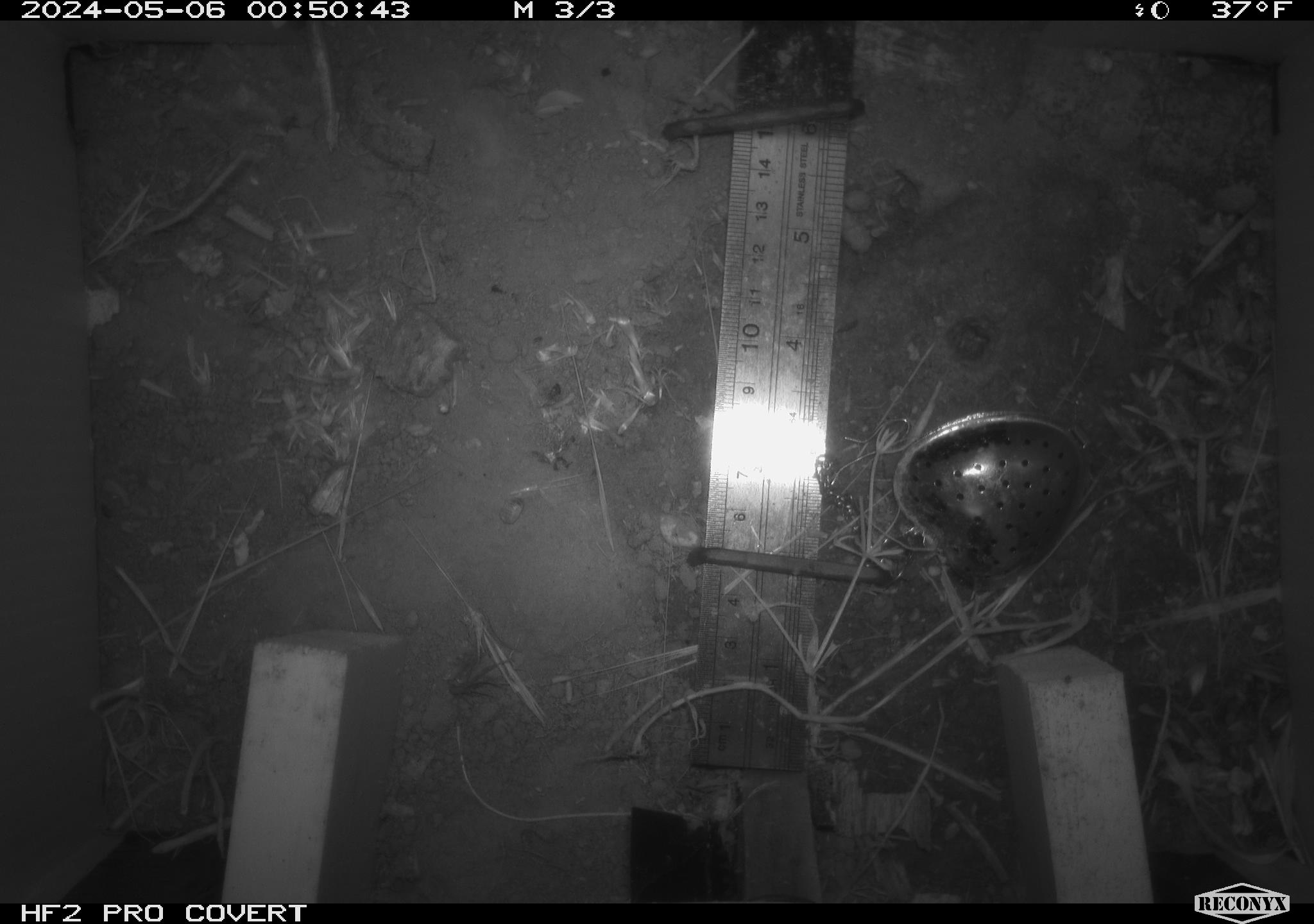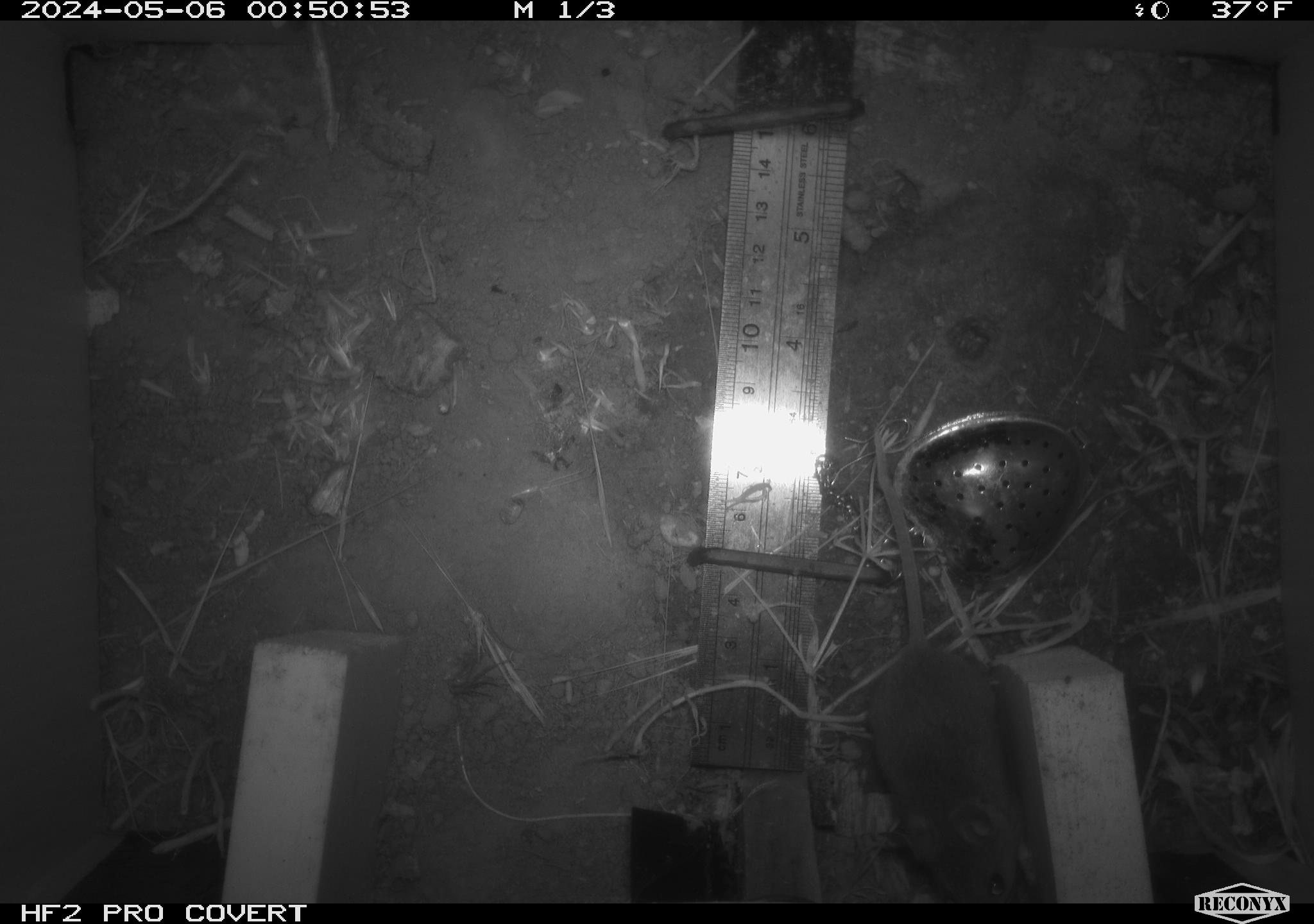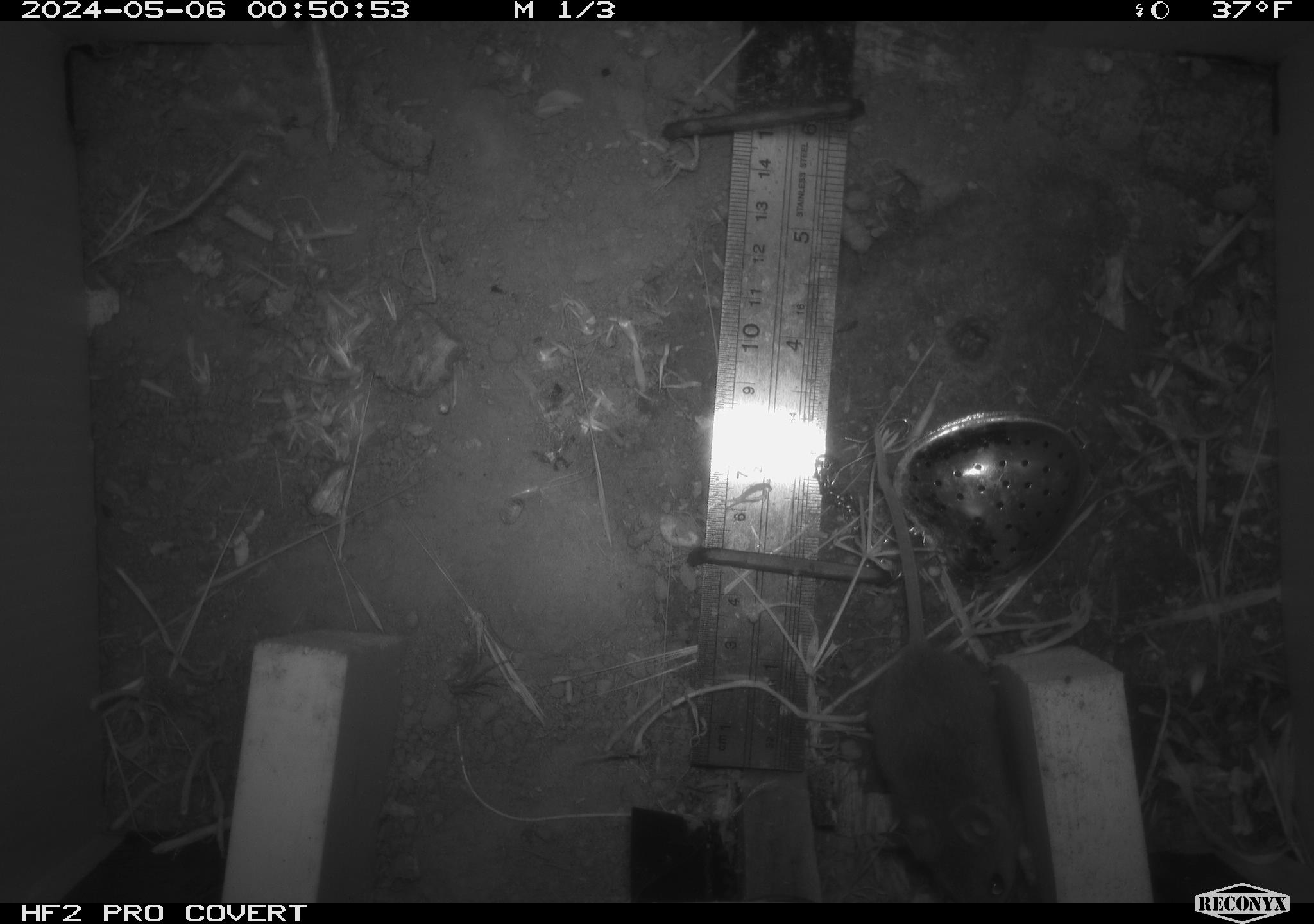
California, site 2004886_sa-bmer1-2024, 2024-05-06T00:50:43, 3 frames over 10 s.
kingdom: Animalia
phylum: Chordata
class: Mammalia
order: Rodentia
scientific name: Rodentia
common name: mouse species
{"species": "mouse species (Rodentia)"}